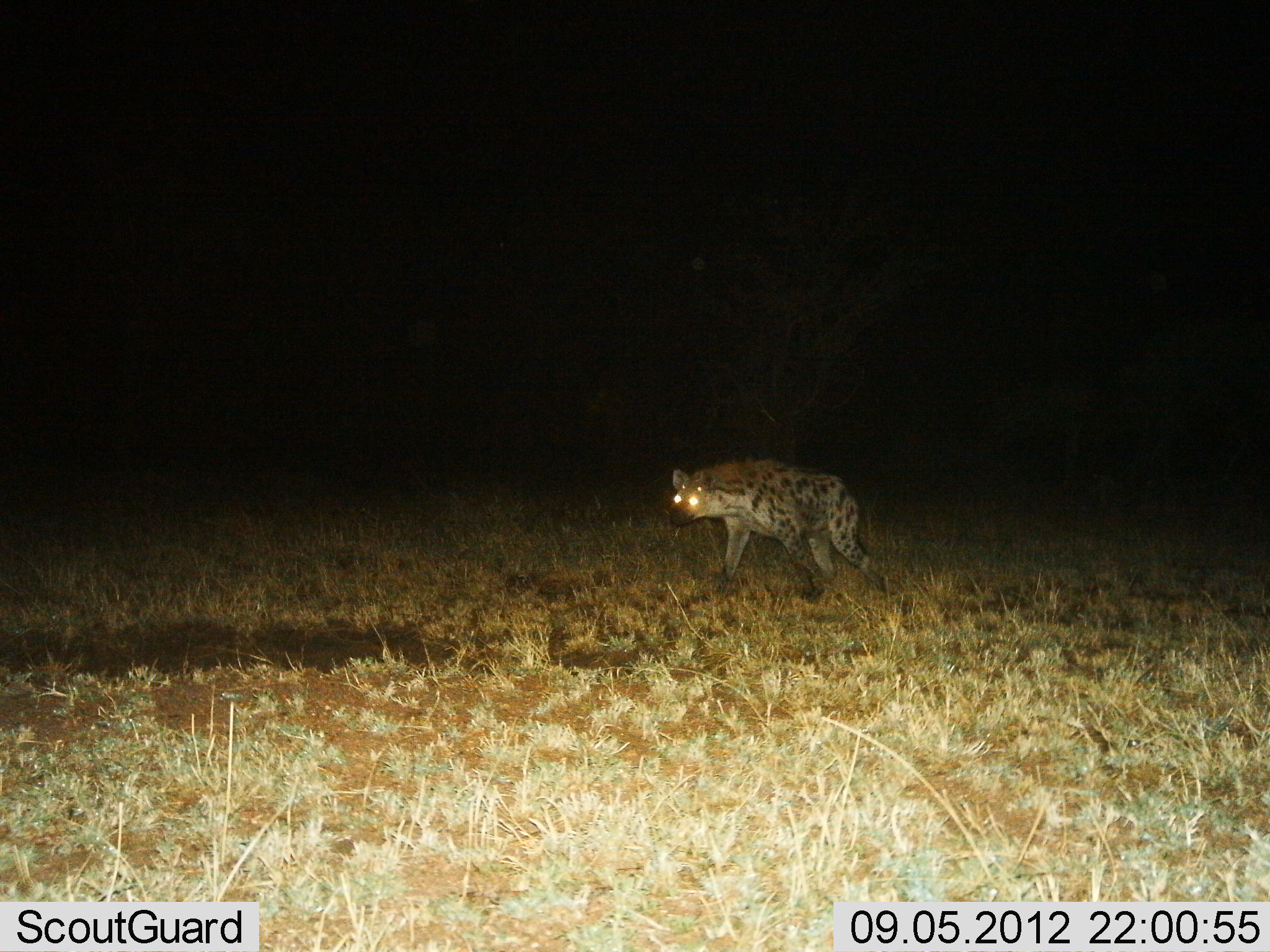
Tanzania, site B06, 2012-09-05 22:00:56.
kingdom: Animalia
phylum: Chordata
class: Mammalia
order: Carnivora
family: Hyaenidae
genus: Crocuta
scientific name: Crocuta crocuta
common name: spotted hyena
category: hyenaspotted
Hyenaspotted (spotted hyena) (Crocuta crocuta), count 1. Behavior (volunteer vote fractions): standing 9%, resting 0%, moving 91%, interacting 0%. Young present (vote fraction): 0%. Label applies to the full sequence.